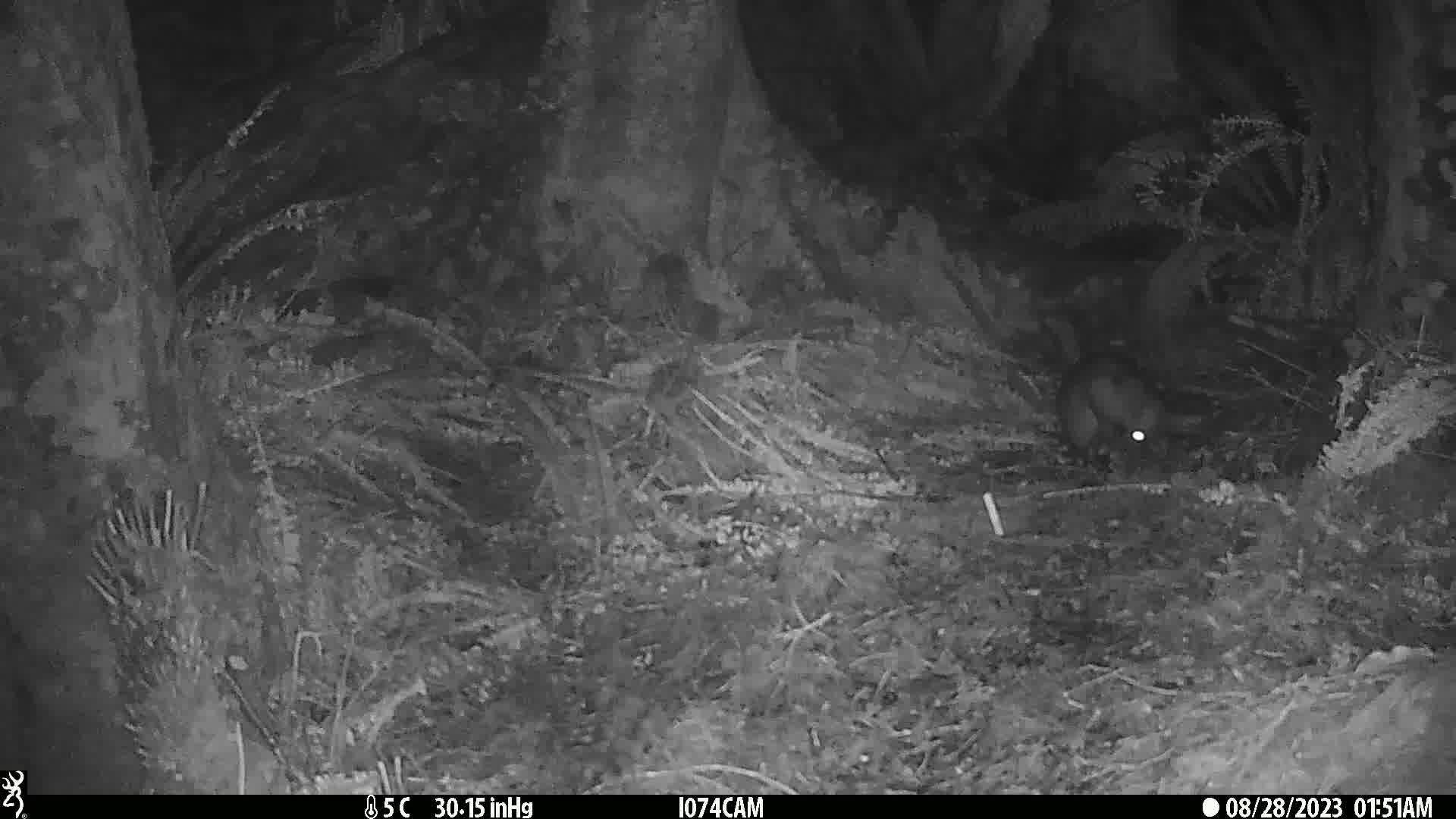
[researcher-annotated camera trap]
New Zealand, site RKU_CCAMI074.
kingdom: Animalia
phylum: Chordata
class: Mammalia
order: Diprotodontia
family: Phalangeridae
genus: Trichosurus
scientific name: Trichosurus vulpecula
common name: common brushtail possum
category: possum